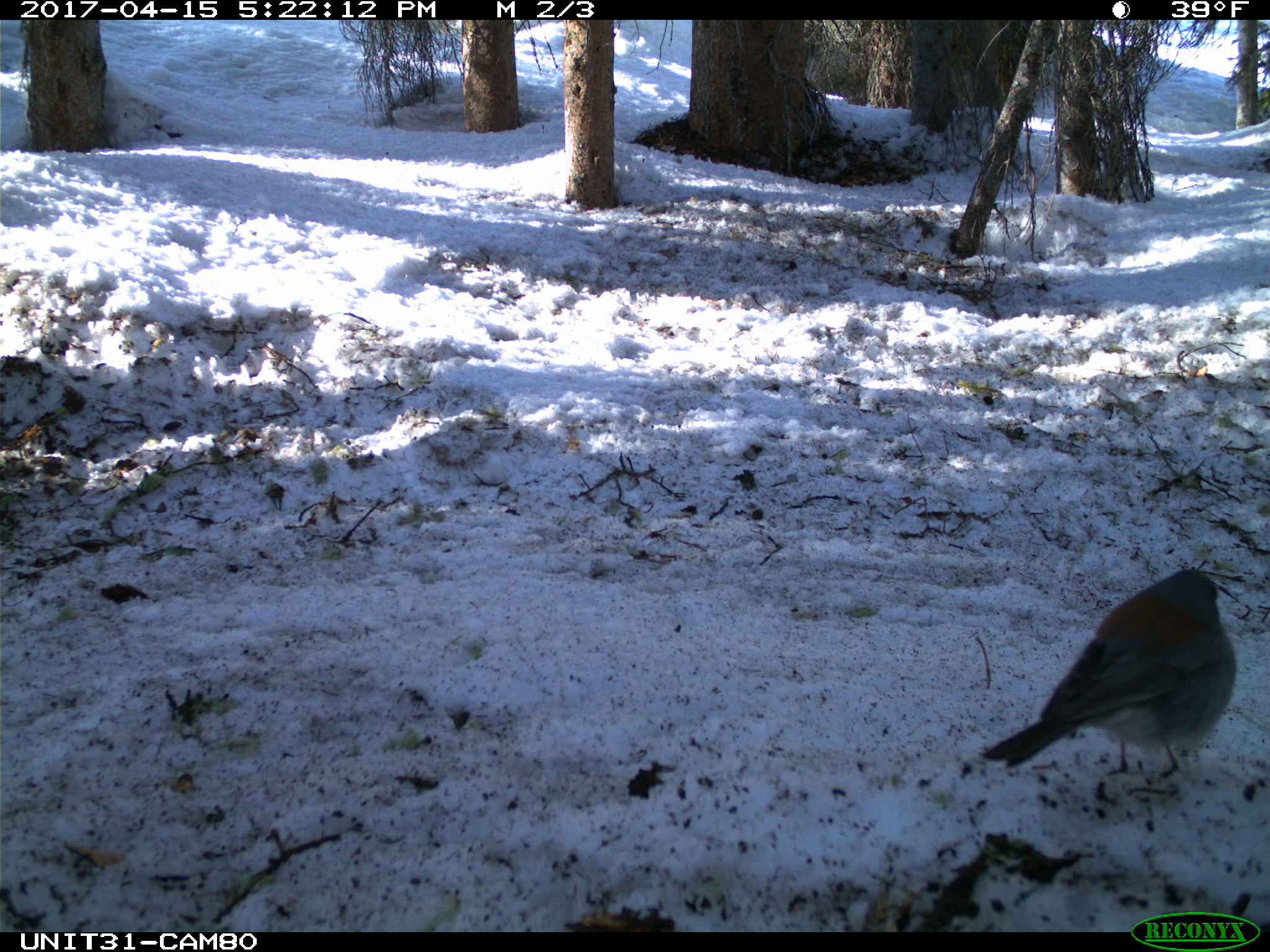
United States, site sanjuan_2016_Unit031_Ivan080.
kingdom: Animalia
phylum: Chordata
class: Aves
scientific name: Aves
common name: birds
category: unidentified bird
Unidentified bird (birds) (Aves).